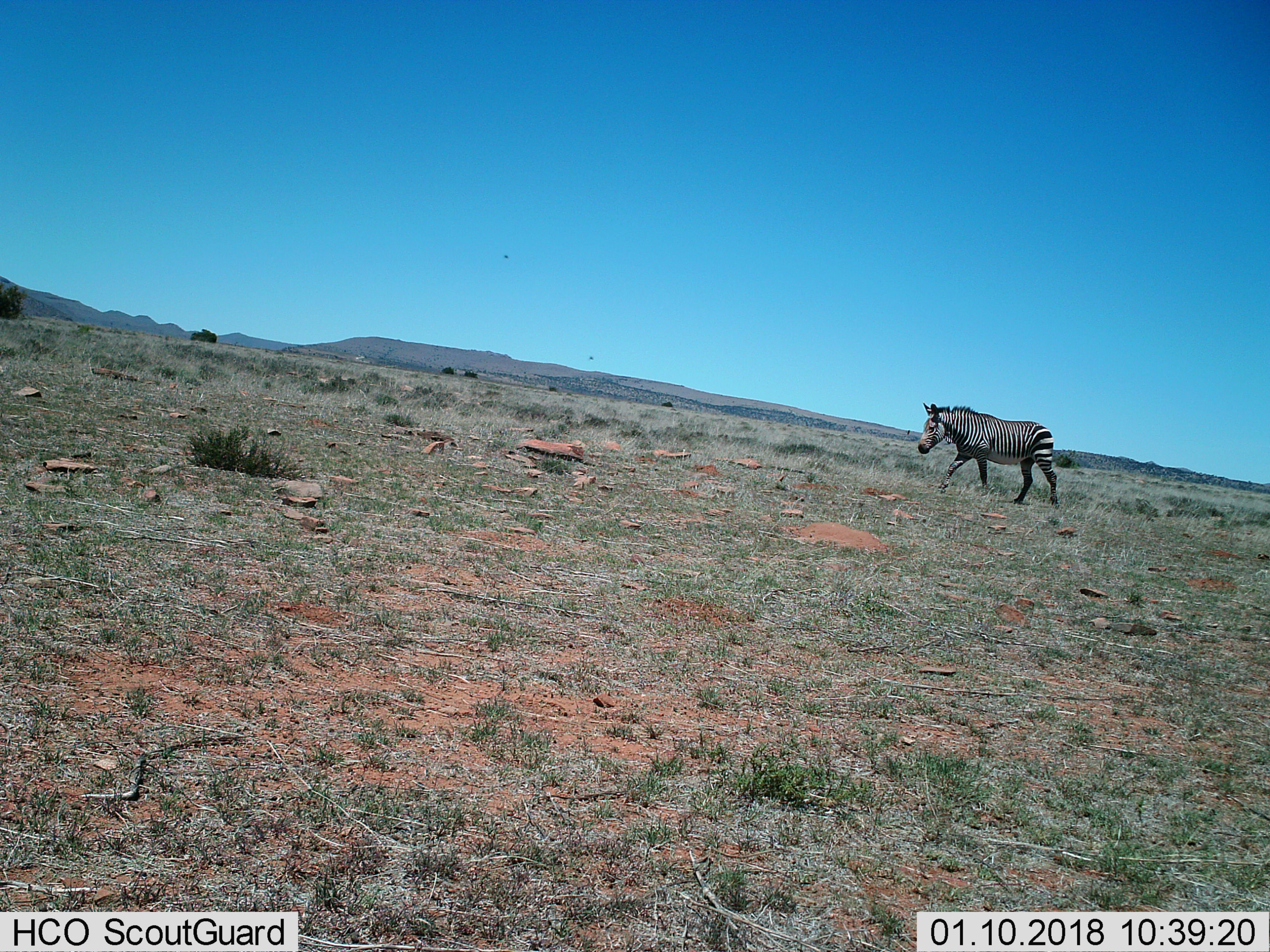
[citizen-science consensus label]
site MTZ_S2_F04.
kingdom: Animalia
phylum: Chordata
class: Mammalia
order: Perissodactyla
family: Equidae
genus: Equus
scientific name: Equus zebra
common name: mountain zebra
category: zebramountain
Zebramountain (mountain zebra) (Equus zebra), count 1. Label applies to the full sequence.